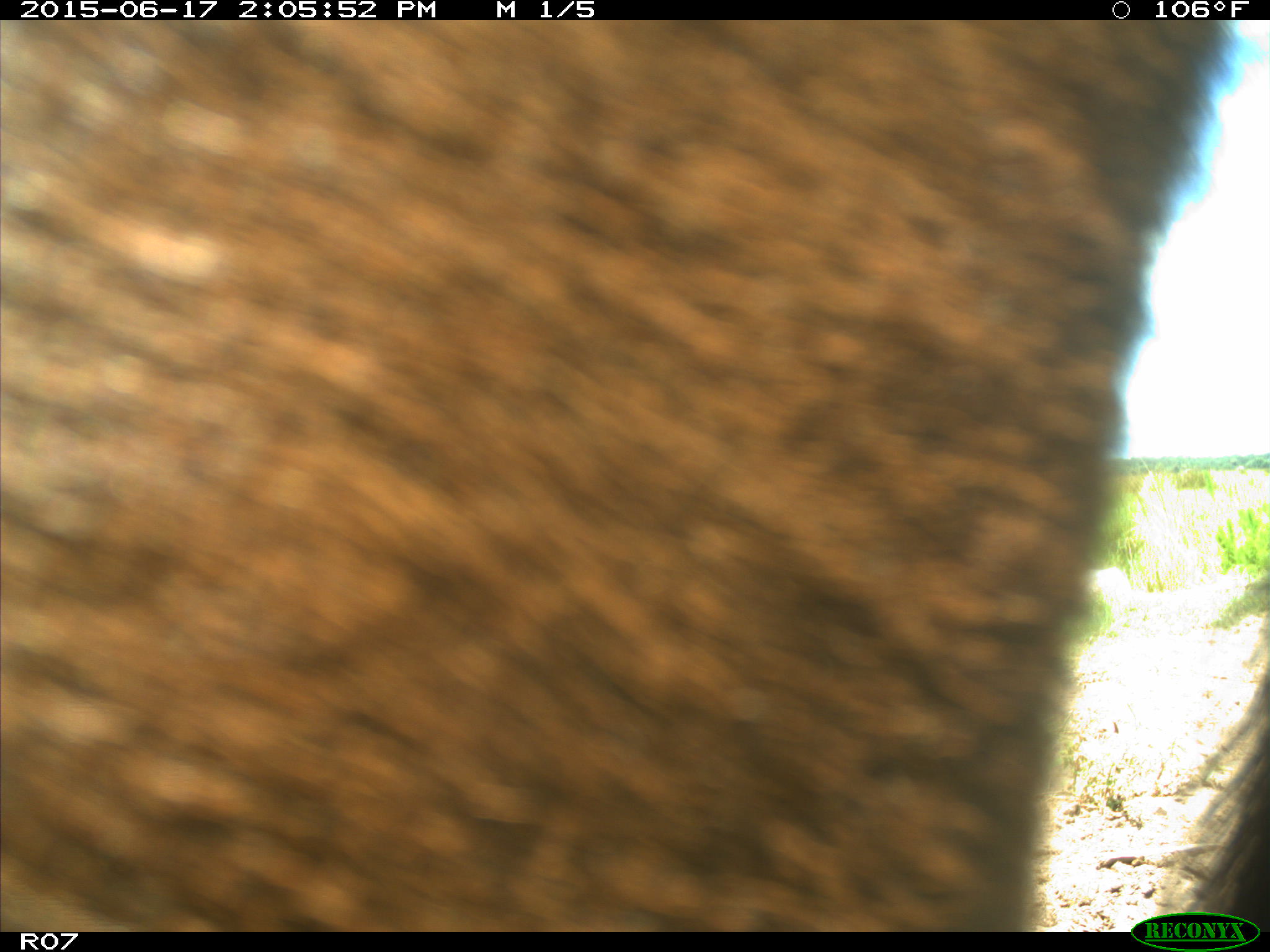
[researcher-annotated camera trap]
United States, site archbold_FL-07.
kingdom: Animalia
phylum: Chordata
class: Mammalia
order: Artiodactyla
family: Bovidae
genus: Bos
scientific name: Bos taurus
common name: domestic cow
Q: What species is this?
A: Bos taurus (domestic cow).